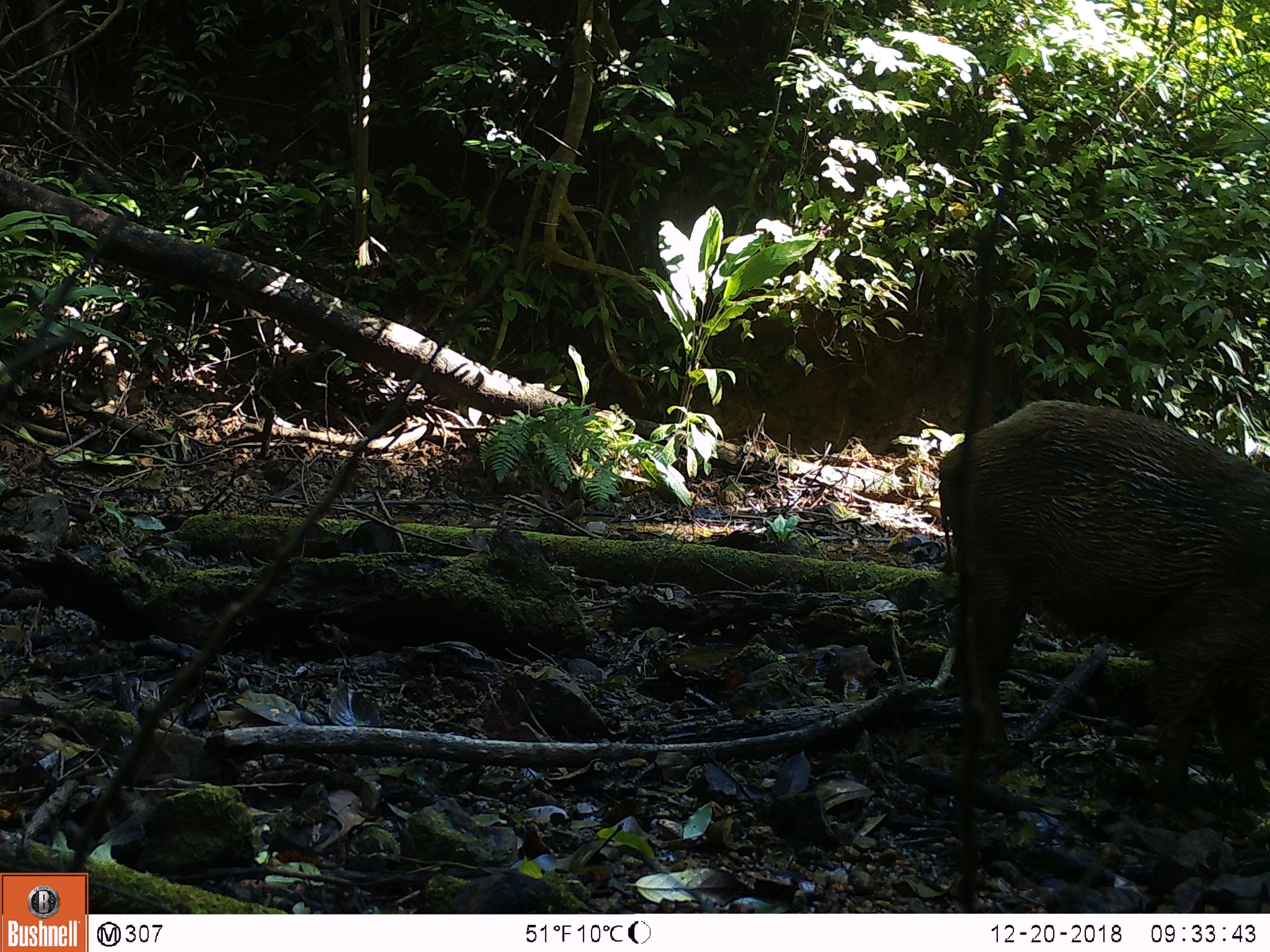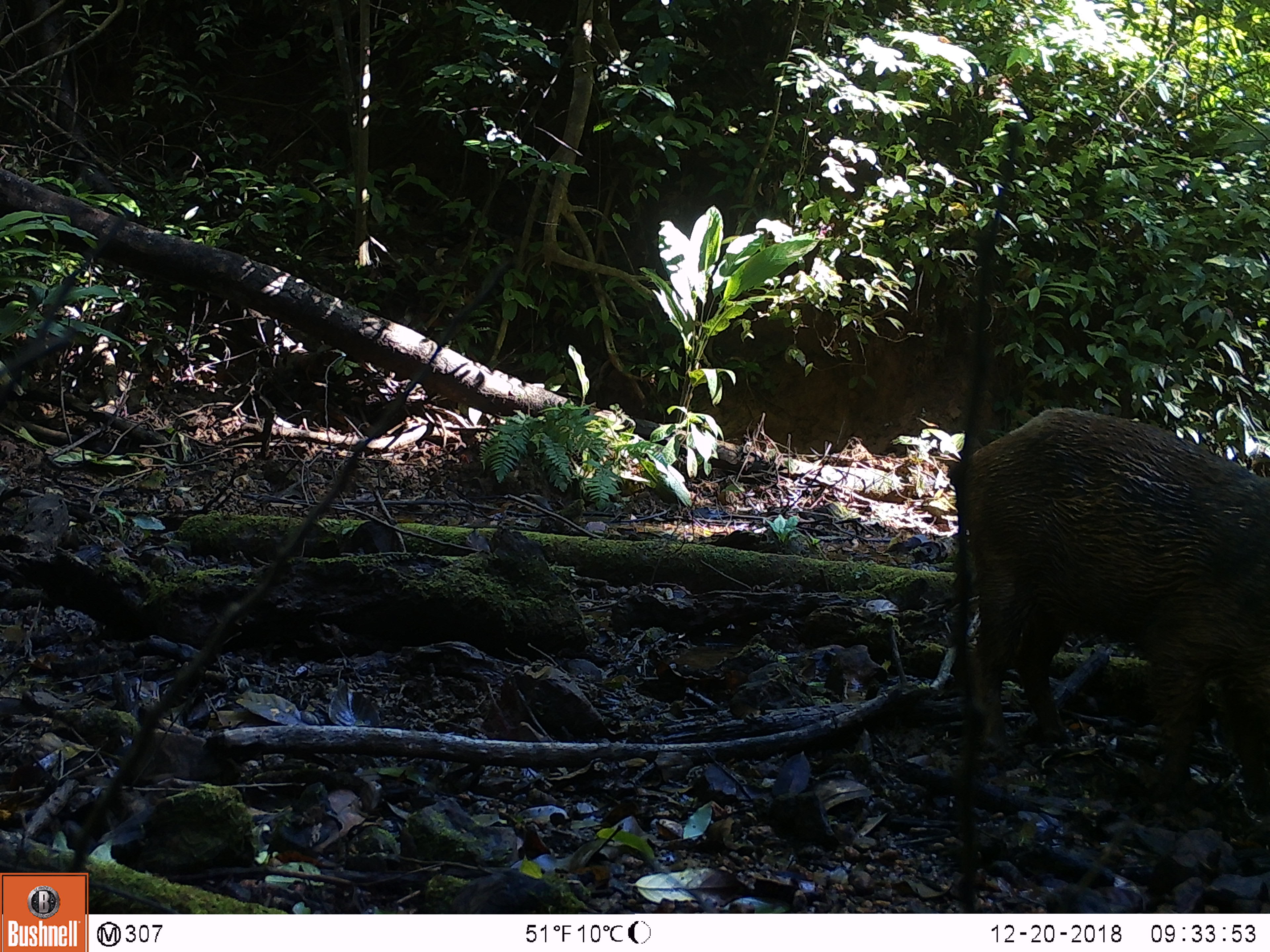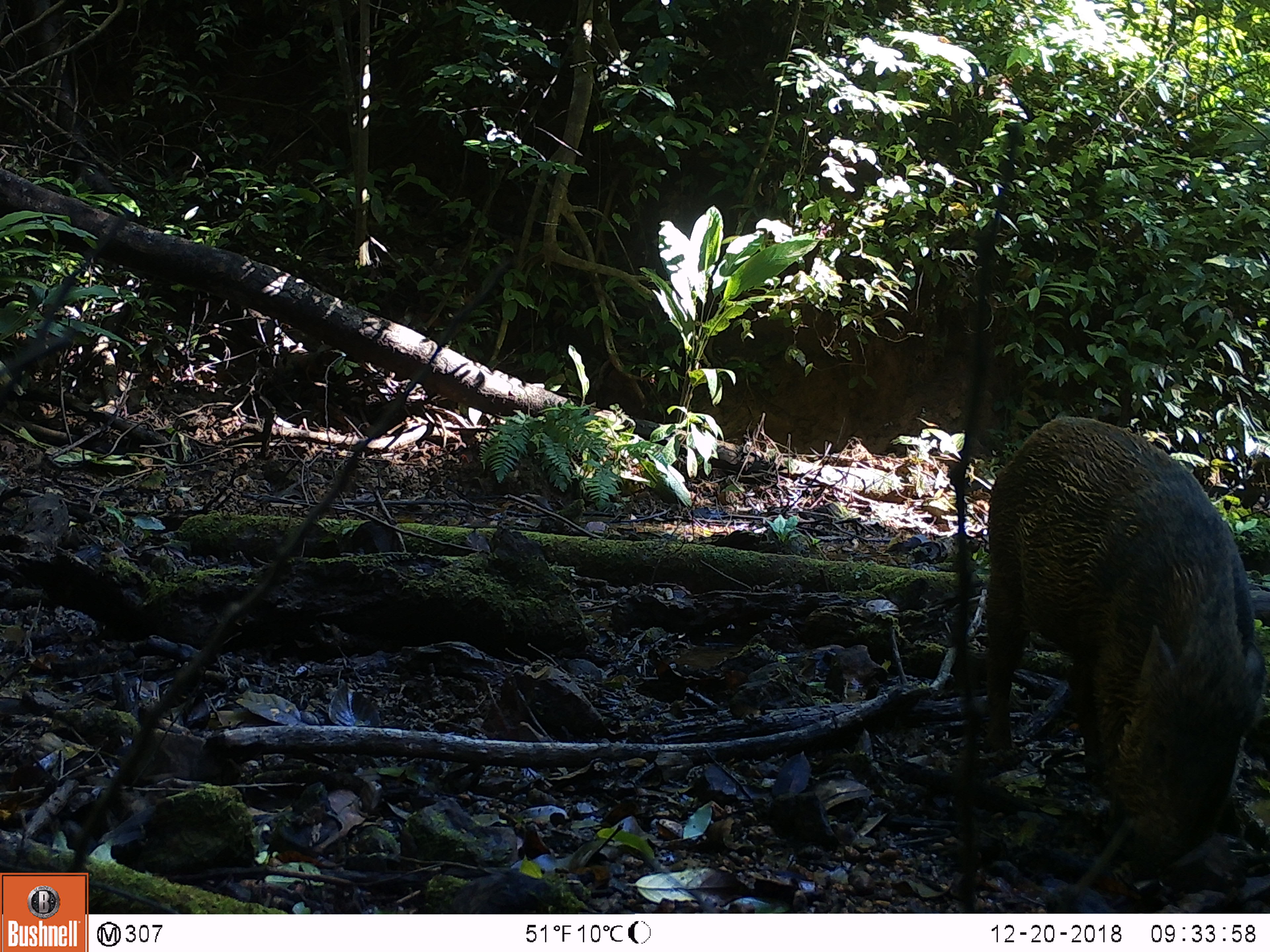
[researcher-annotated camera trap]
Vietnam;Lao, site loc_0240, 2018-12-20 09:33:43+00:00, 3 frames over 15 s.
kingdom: Animalia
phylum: Chordata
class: Mammalia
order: Artiodactyla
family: Suidae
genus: Sus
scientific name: Sus scrofa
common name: eurasian wild pig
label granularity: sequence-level